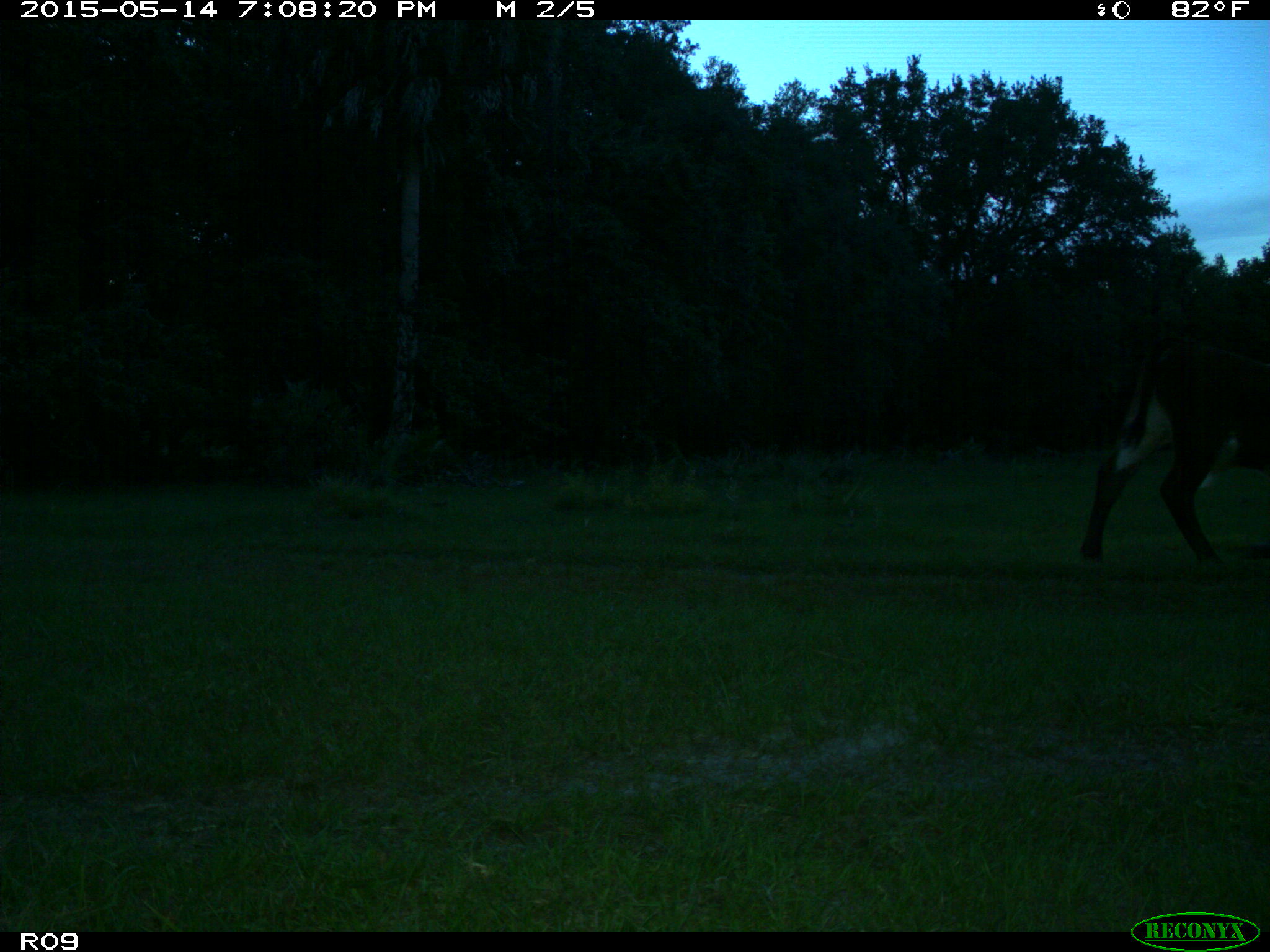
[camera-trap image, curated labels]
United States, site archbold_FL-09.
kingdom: Animalia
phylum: Chordata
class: Mammalia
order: Artiodactyla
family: Bovidae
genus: Bos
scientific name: Bos taurus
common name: domestic cow